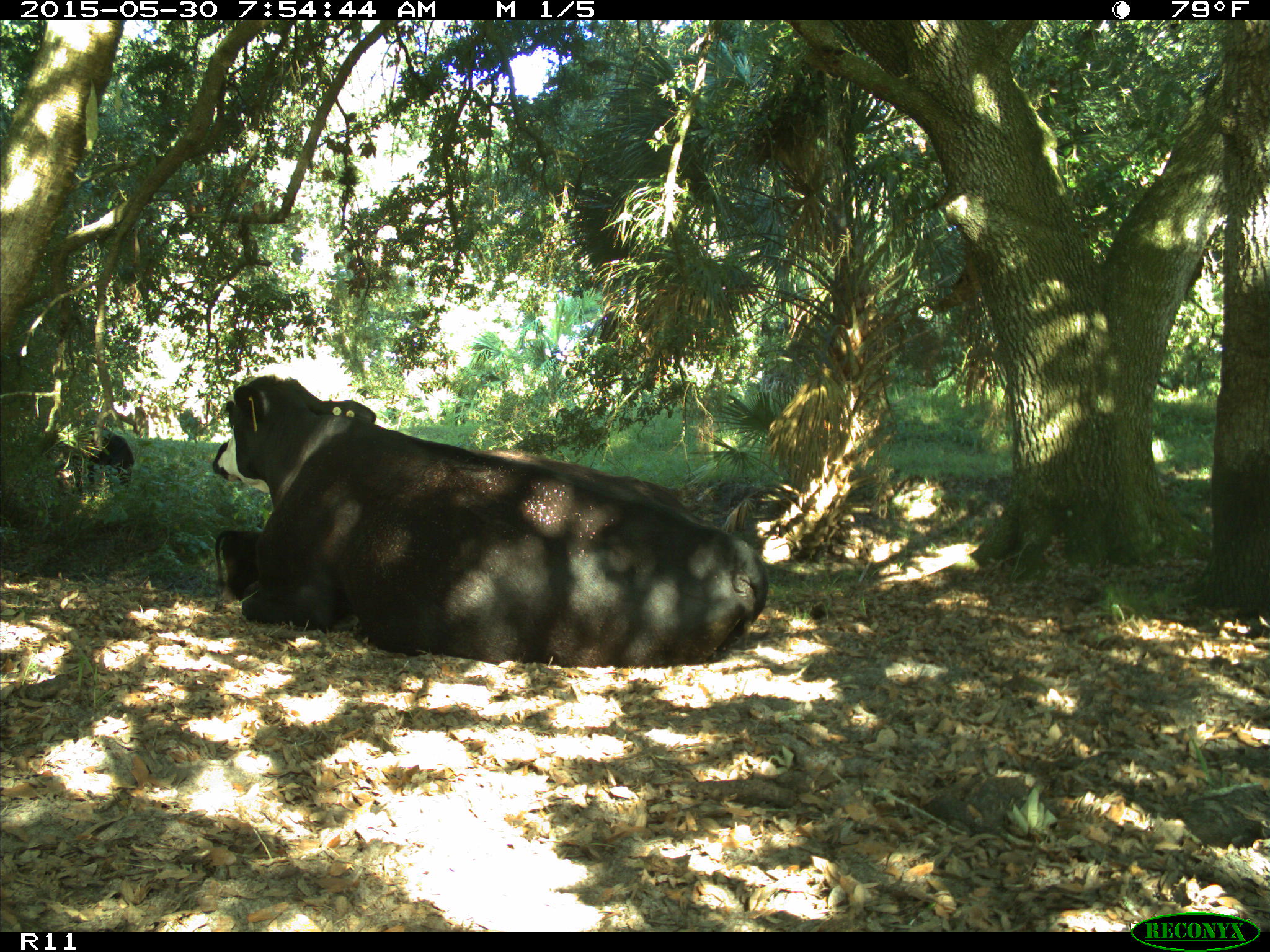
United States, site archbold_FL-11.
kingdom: Animalia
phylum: Chordata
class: Mammalia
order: Artiodactyla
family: Bovidae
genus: Bos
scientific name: Bos taurus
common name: domestic cow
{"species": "Bos taurus (domestic cow)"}